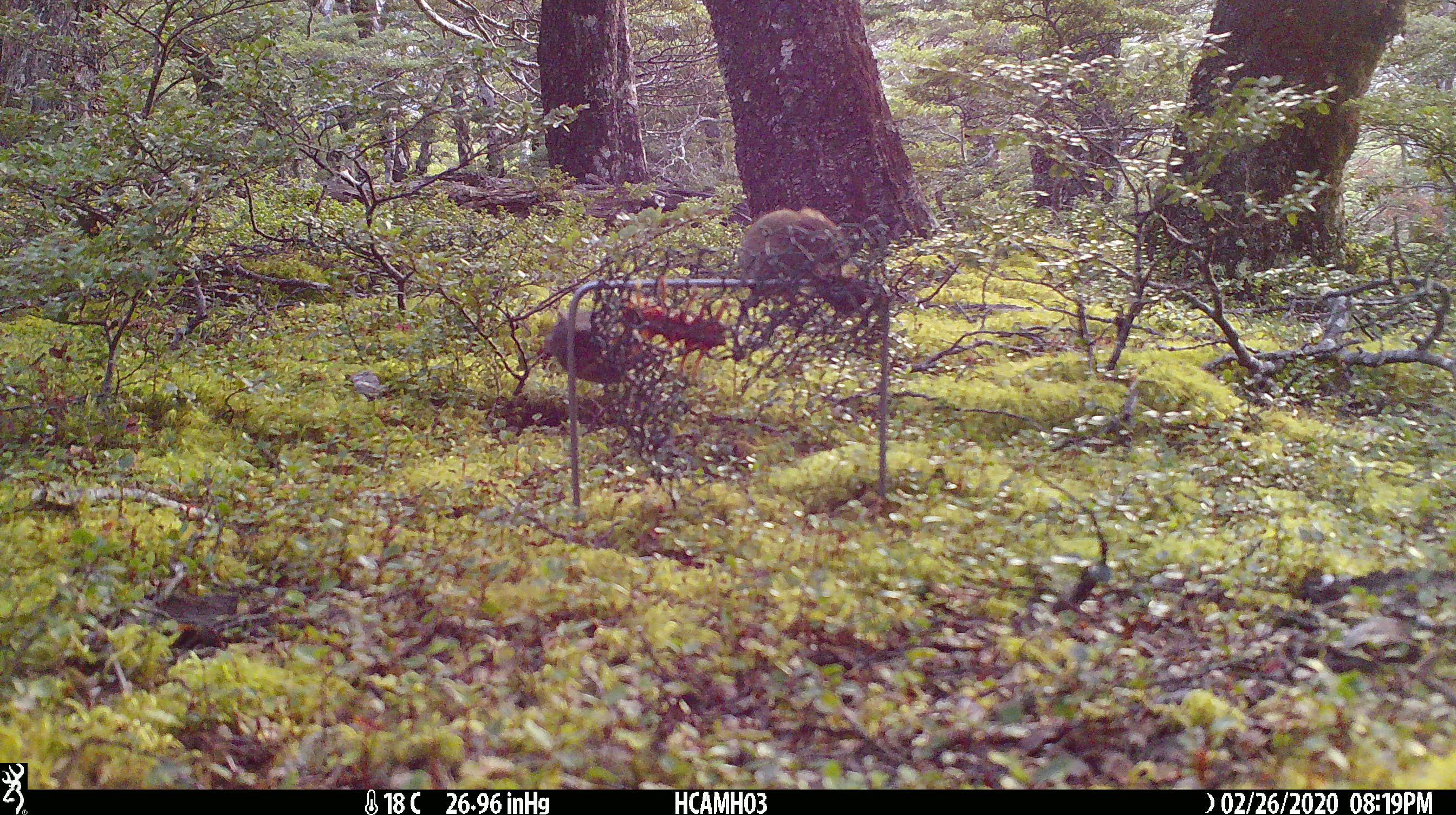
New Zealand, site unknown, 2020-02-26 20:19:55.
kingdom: Animalia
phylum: Chordata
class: Mammalia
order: Rodentia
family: Muridae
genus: Mus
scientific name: Mus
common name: mouse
Mouse (Mus).